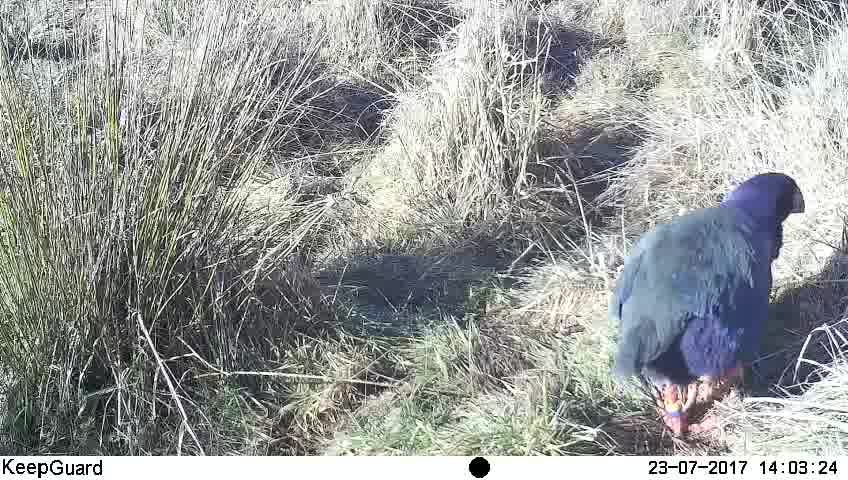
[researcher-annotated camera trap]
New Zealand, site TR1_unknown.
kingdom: Animalia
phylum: Chordata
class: Aves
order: Gruiformes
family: Rallidae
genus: Porphyrio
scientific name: Porphyrio mantelli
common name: takahe